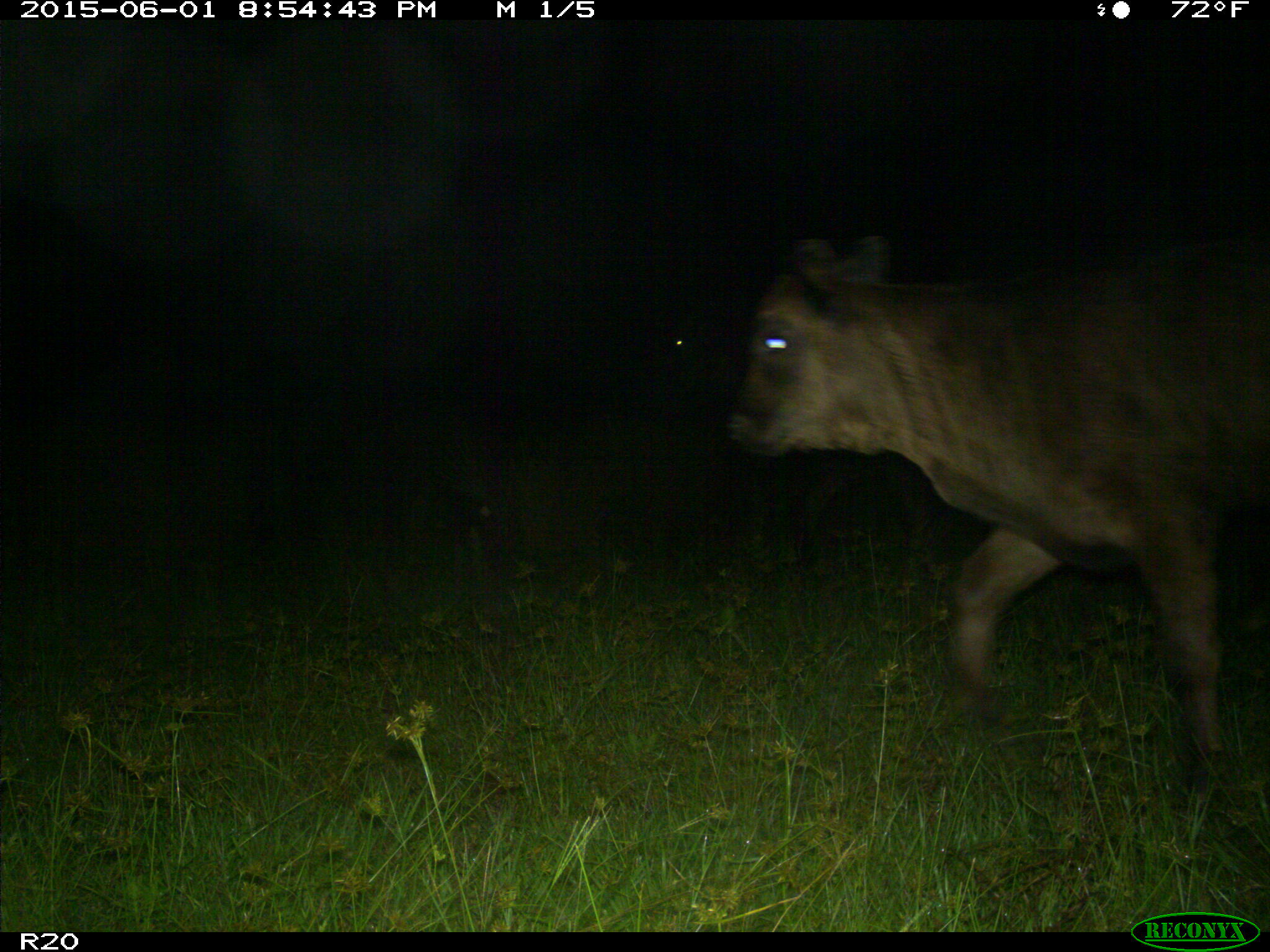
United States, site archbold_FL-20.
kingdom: Animalia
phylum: Chordata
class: Mammalia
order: Artiodactyla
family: Bovidae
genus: Bos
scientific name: Bos taurus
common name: domestic cow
Bos taurus (domestic cow).